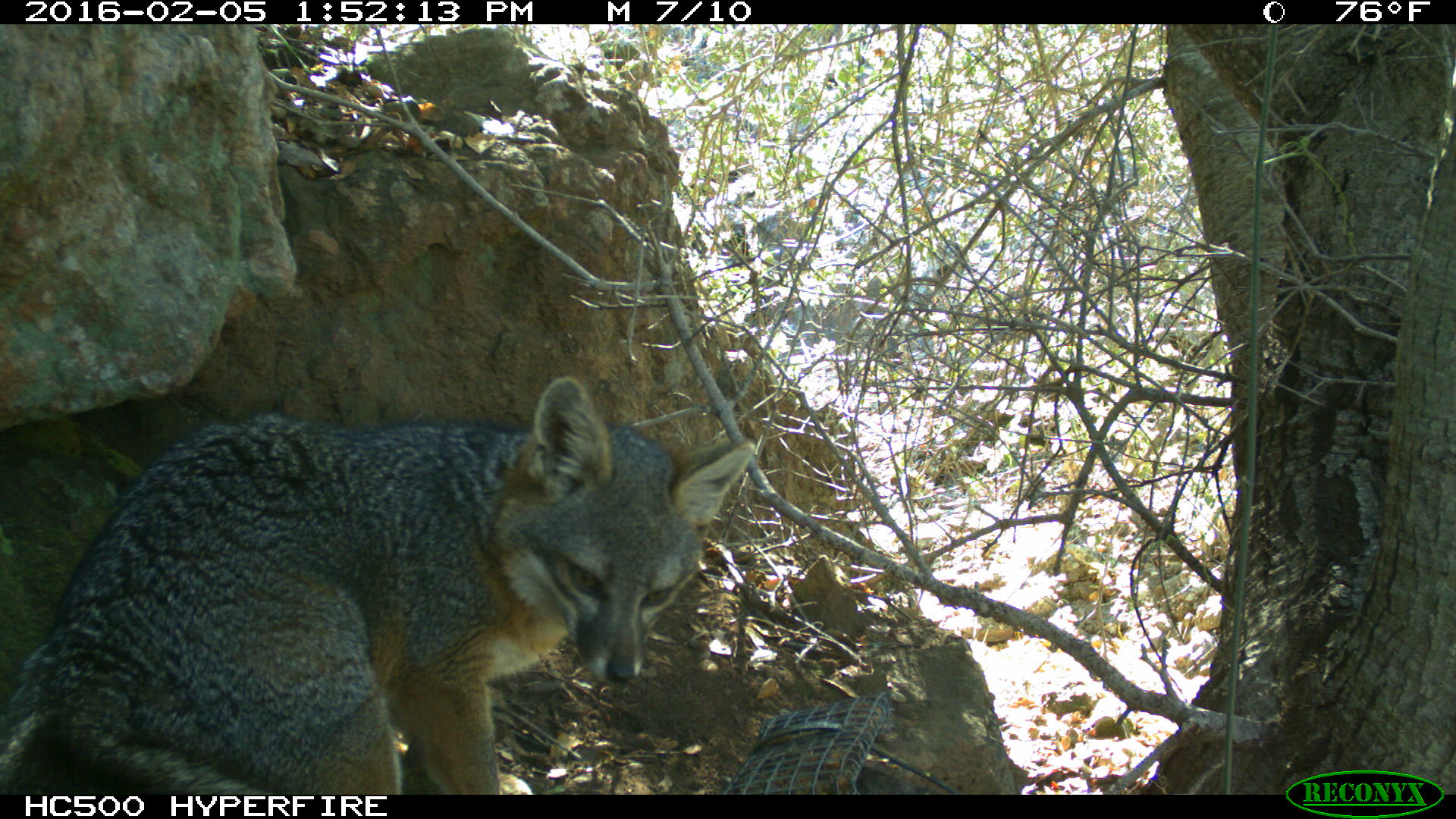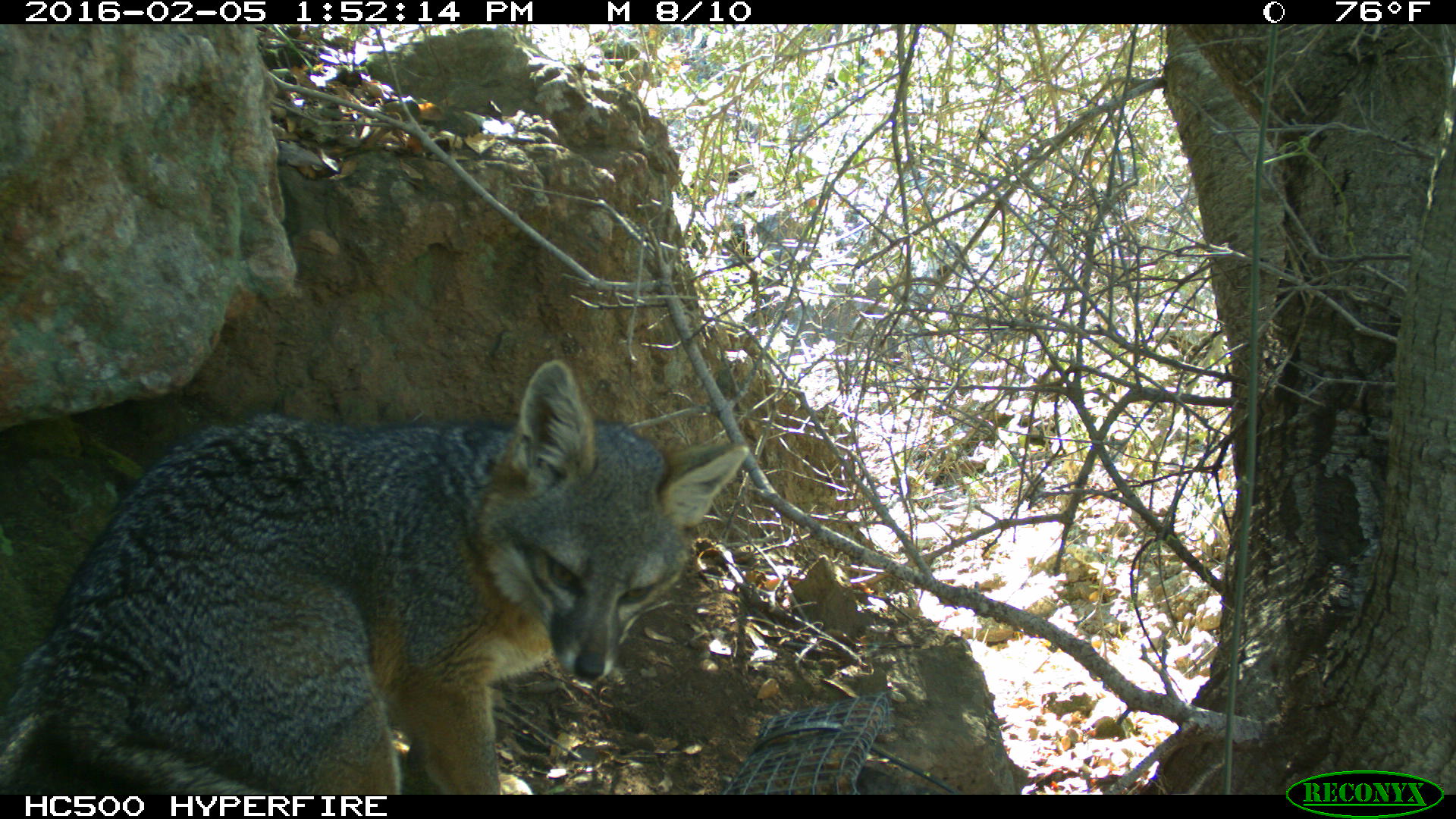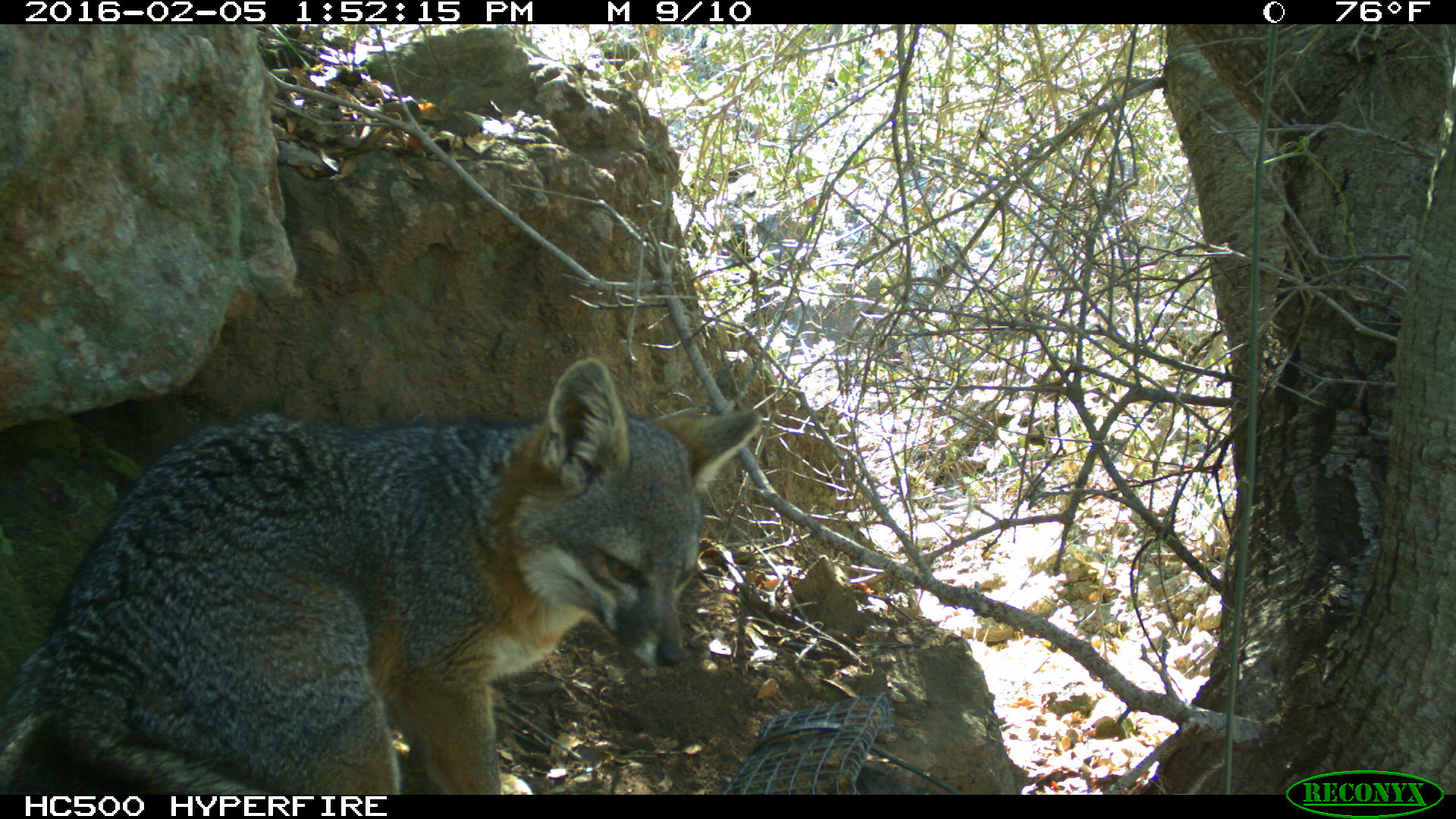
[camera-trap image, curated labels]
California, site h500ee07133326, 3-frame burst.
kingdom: Animalia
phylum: Chordata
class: Mammalia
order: Carnivora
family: Canidae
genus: Urocyon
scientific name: Urocyon littoralis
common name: island fox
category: fox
Fox (island fox) (Urocyon littoralis).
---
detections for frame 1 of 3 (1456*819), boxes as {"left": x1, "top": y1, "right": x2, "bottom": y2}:
fox: {"left": 0, "top": 375, "right": 758, "bottom": 795}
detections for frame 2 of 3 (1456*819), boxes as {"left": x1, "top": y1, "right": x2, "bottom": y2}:
fox: {"left": 0, "top": 359, "right": 748, "bottom": 794}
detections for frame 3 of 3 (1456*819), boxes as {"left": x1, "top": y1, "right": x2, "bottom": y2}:
fox: {"left": 0, "top": 358, "right": 761, "bottom": 794}